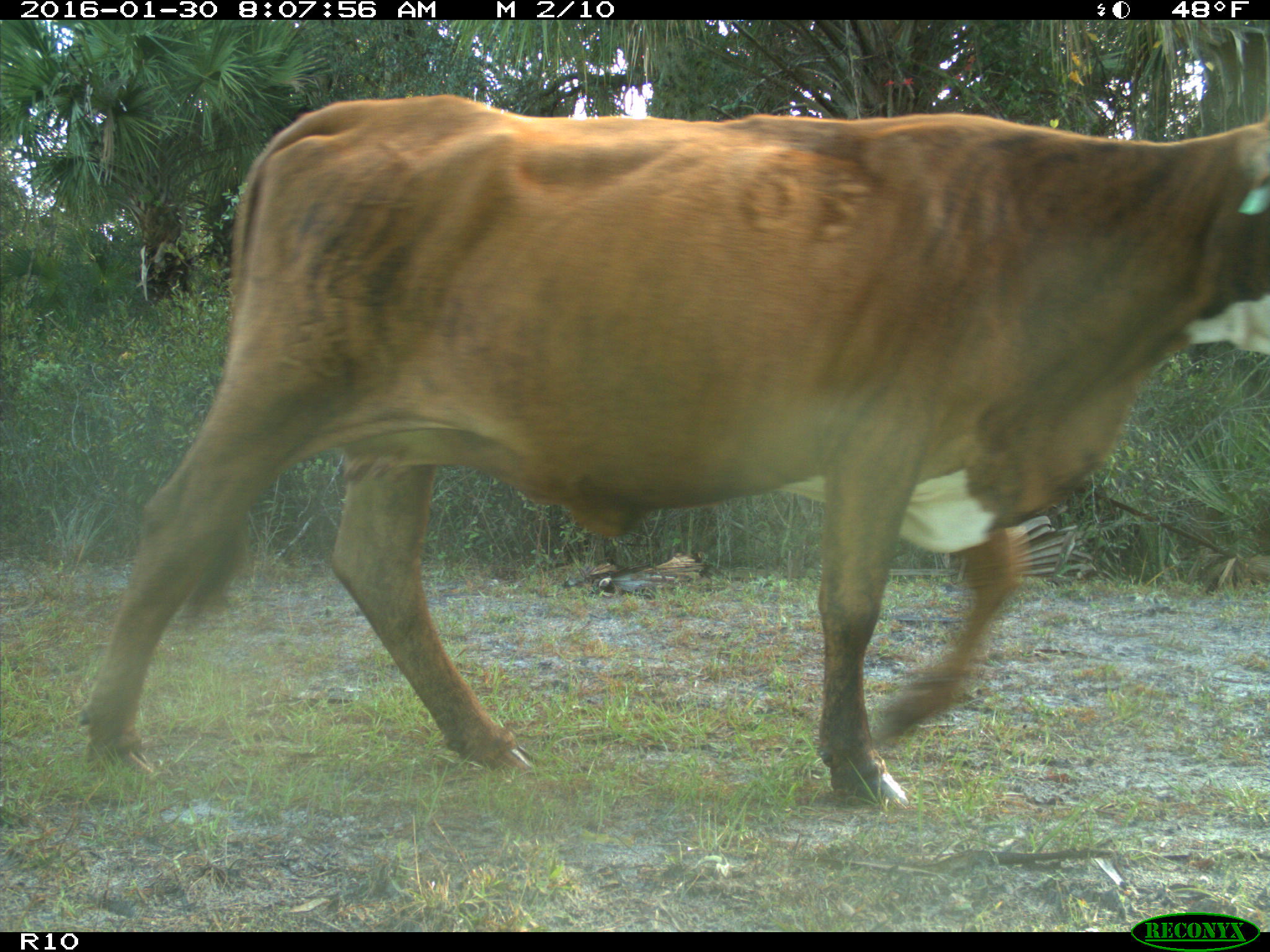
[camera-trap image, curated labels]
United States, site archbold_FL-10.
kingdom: Animalia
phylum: Chordata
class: Mammalia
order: Artiodactyla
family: Bovidae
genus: Bos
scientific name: Bos taurus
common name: domestic cow